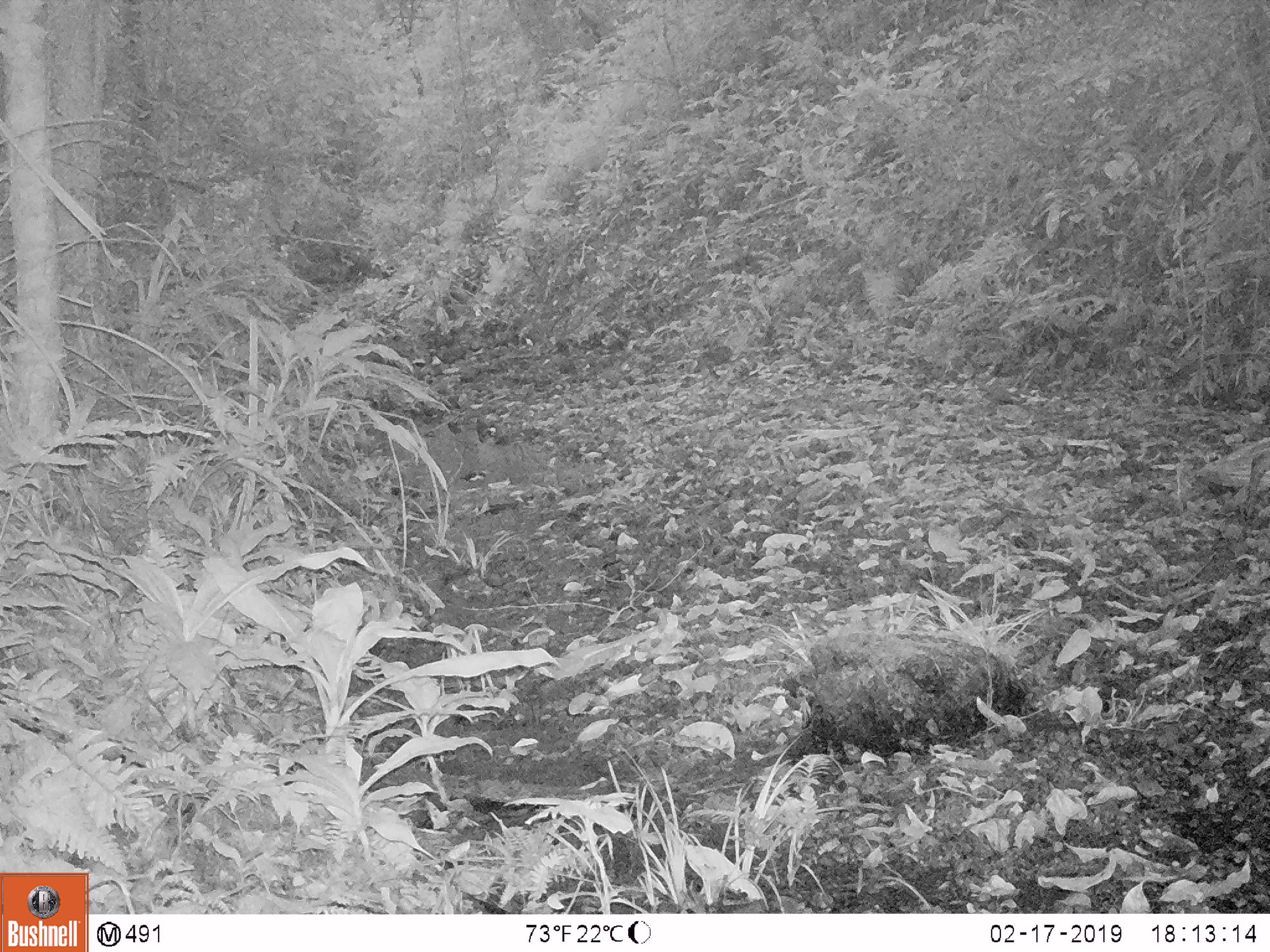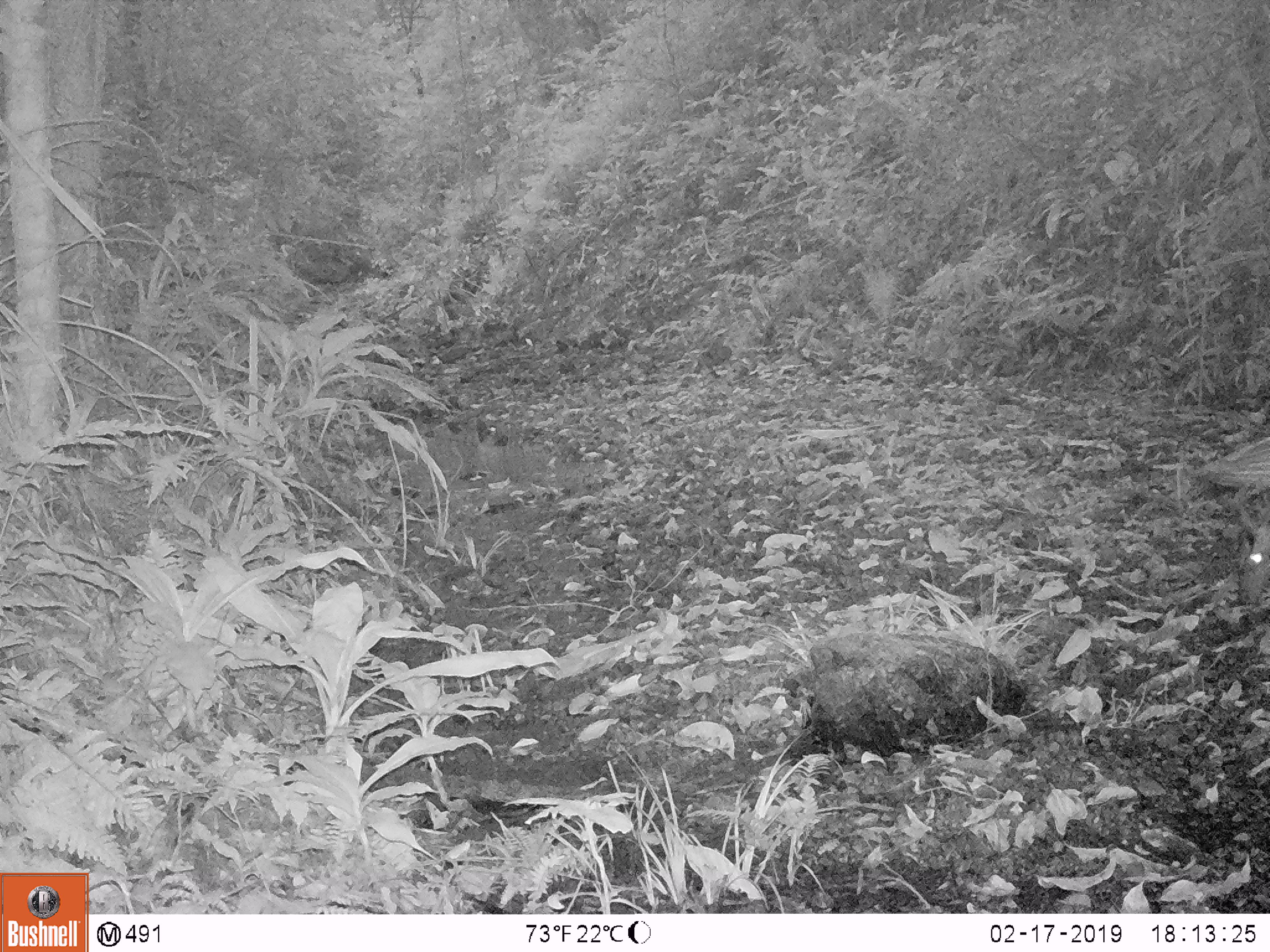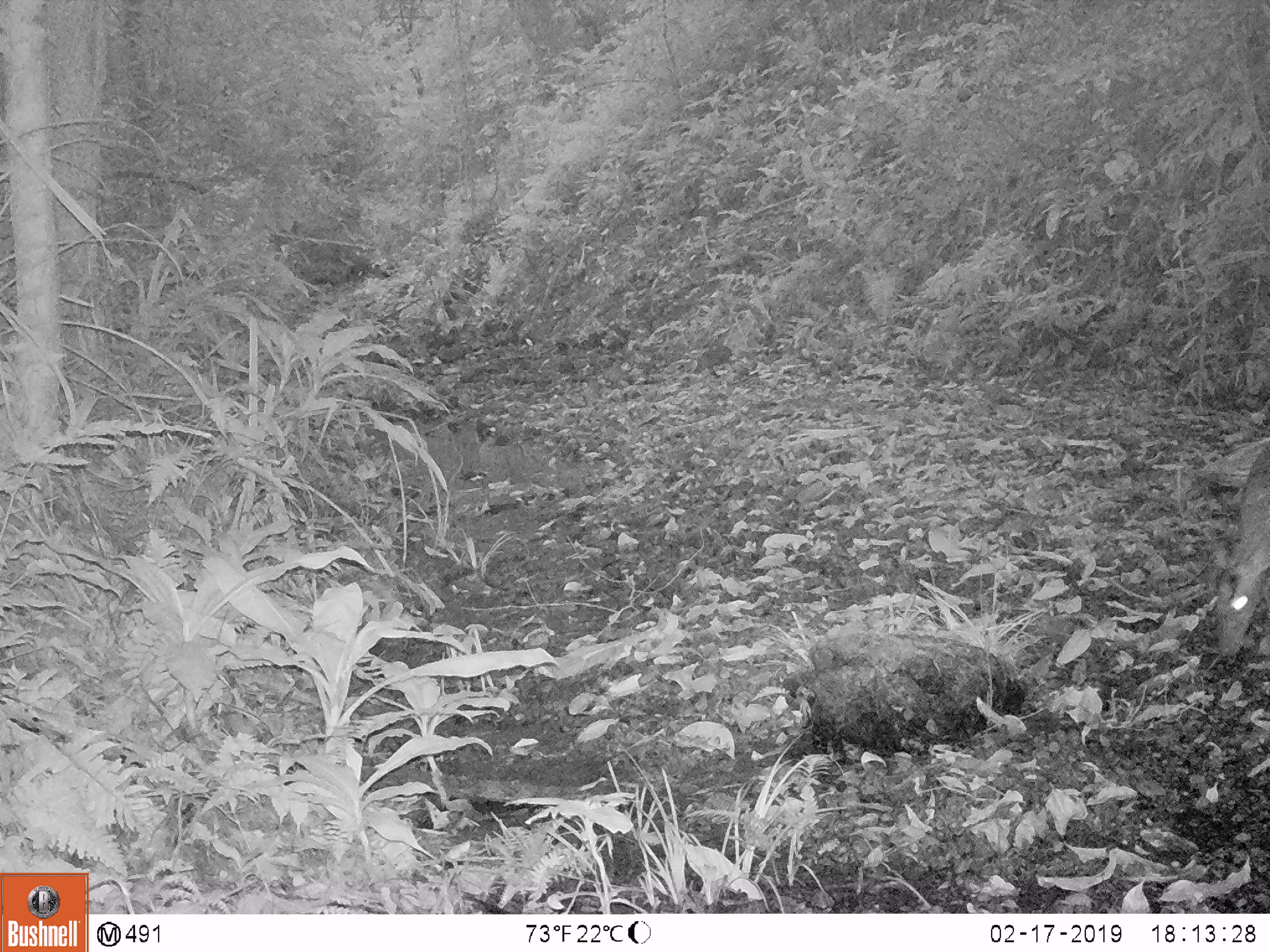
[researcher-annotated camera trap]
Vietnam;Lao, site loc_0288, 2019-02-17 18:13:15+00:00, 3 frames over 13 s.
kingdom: Animalia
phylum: Chordata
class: Mammalia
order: Artiodactyla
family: Cervidae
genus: Muntiacus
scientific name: Muntiacus rooseveltorum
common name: roosevelt's muntjac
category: roosevelts muntjac group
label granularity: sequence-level